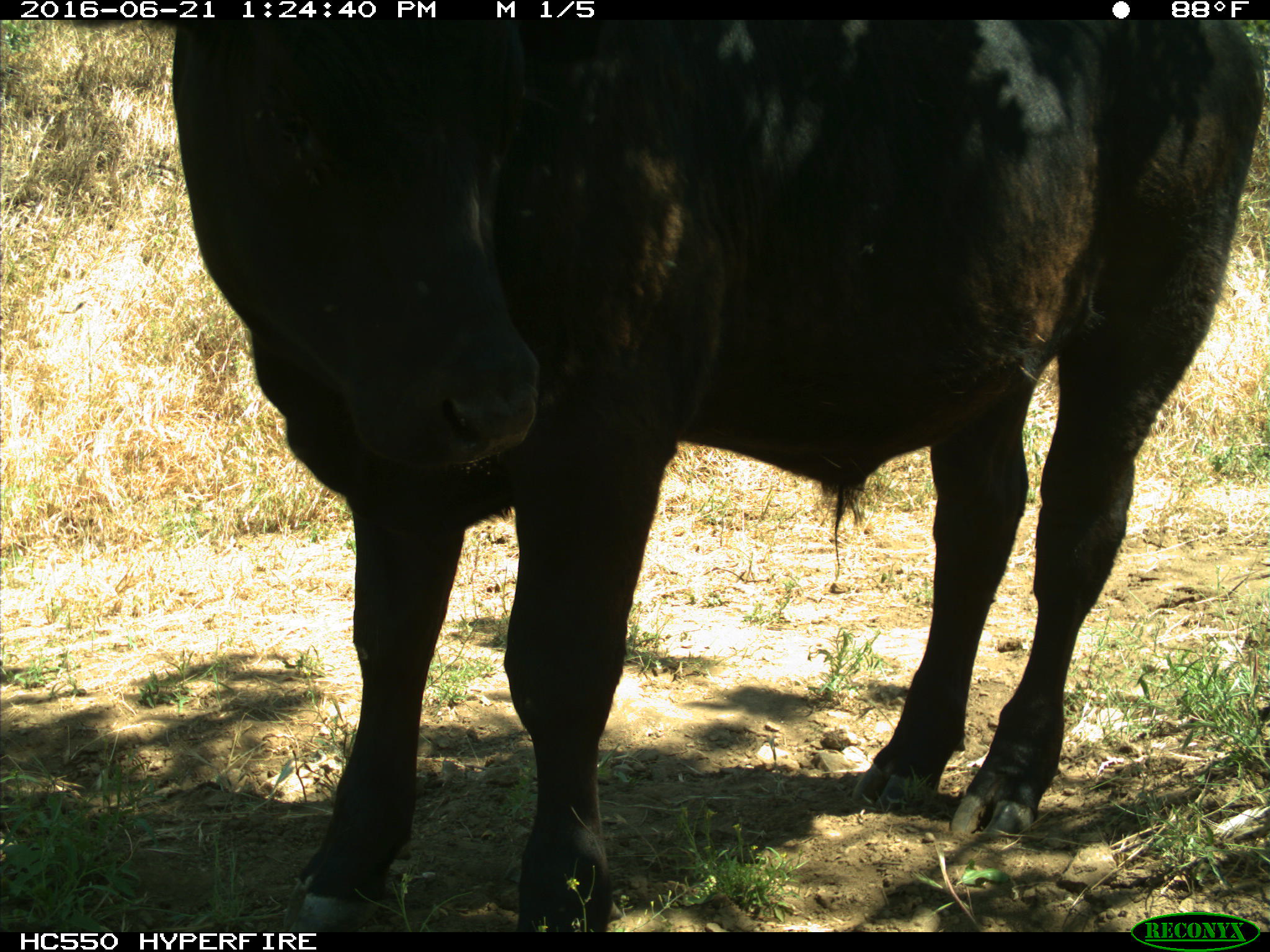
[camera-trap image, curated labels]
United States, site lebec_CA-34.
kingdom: Animalia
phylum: Chordata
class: Mammalia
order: Artiodactyla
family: Bovidae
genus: Bos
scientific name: Bos taurus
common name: domestic cow